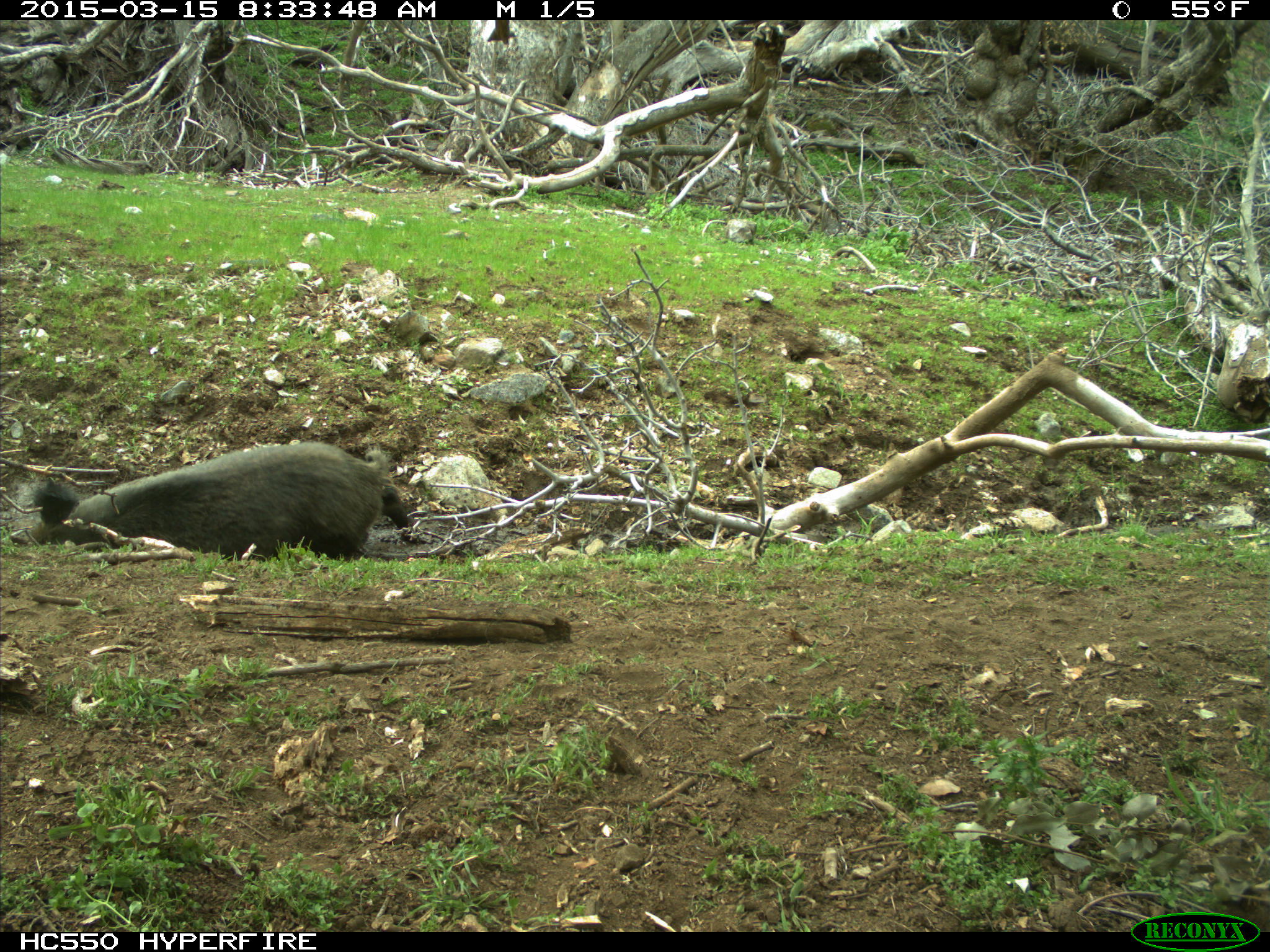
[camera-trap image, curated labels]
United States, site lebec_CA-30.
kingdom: Animalia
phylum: Chordata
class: Mammalia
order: Artiodactyla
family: Suidae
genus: Sus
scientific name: Sus scrofa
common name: wild boar